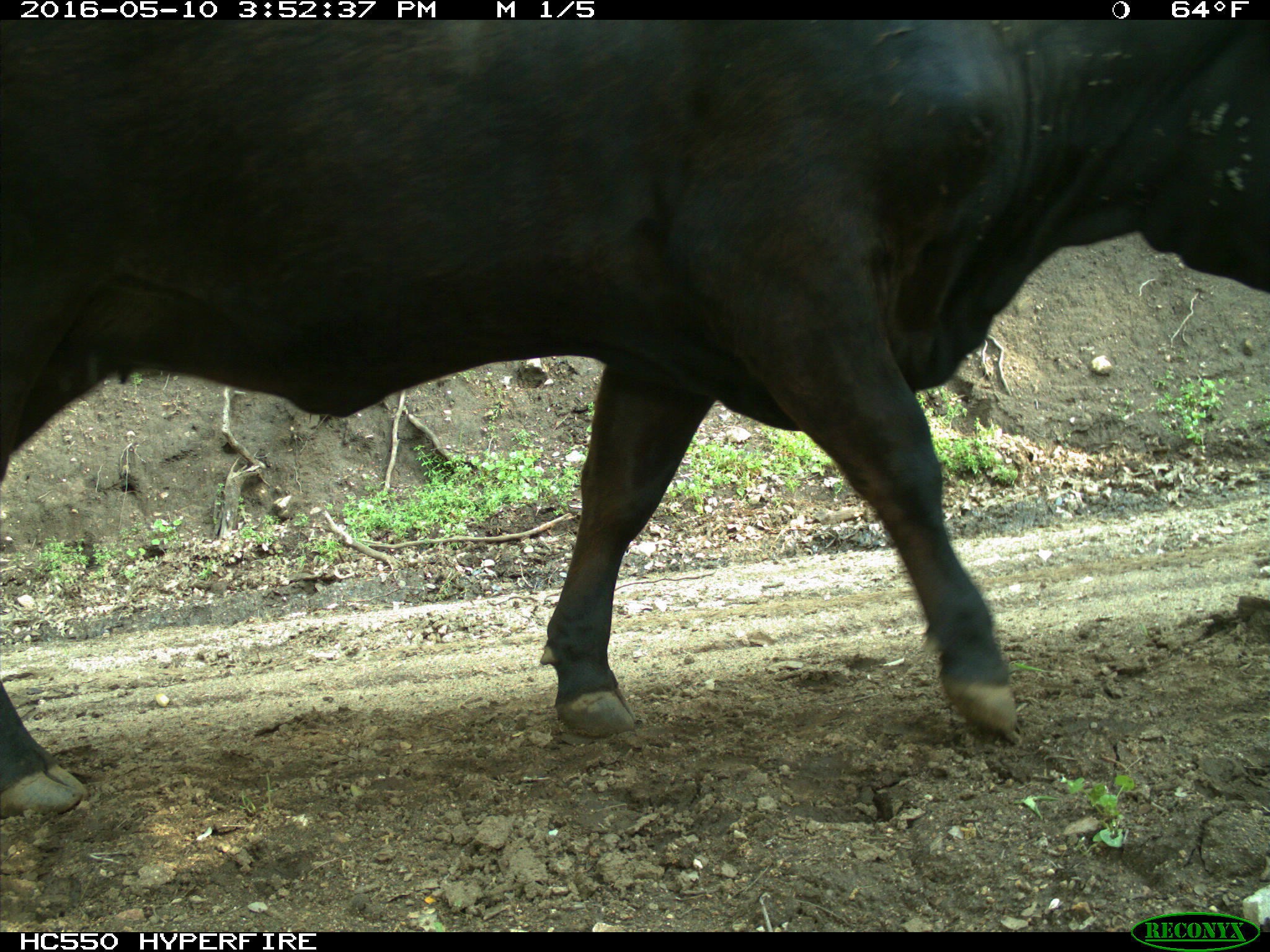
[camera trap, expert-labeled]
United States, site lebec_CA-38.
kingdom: Animalia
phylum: Chordata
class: Mammalia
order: Artiodactyla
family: Bovidae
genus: Bos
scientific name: Bos taurus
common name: domestic cow